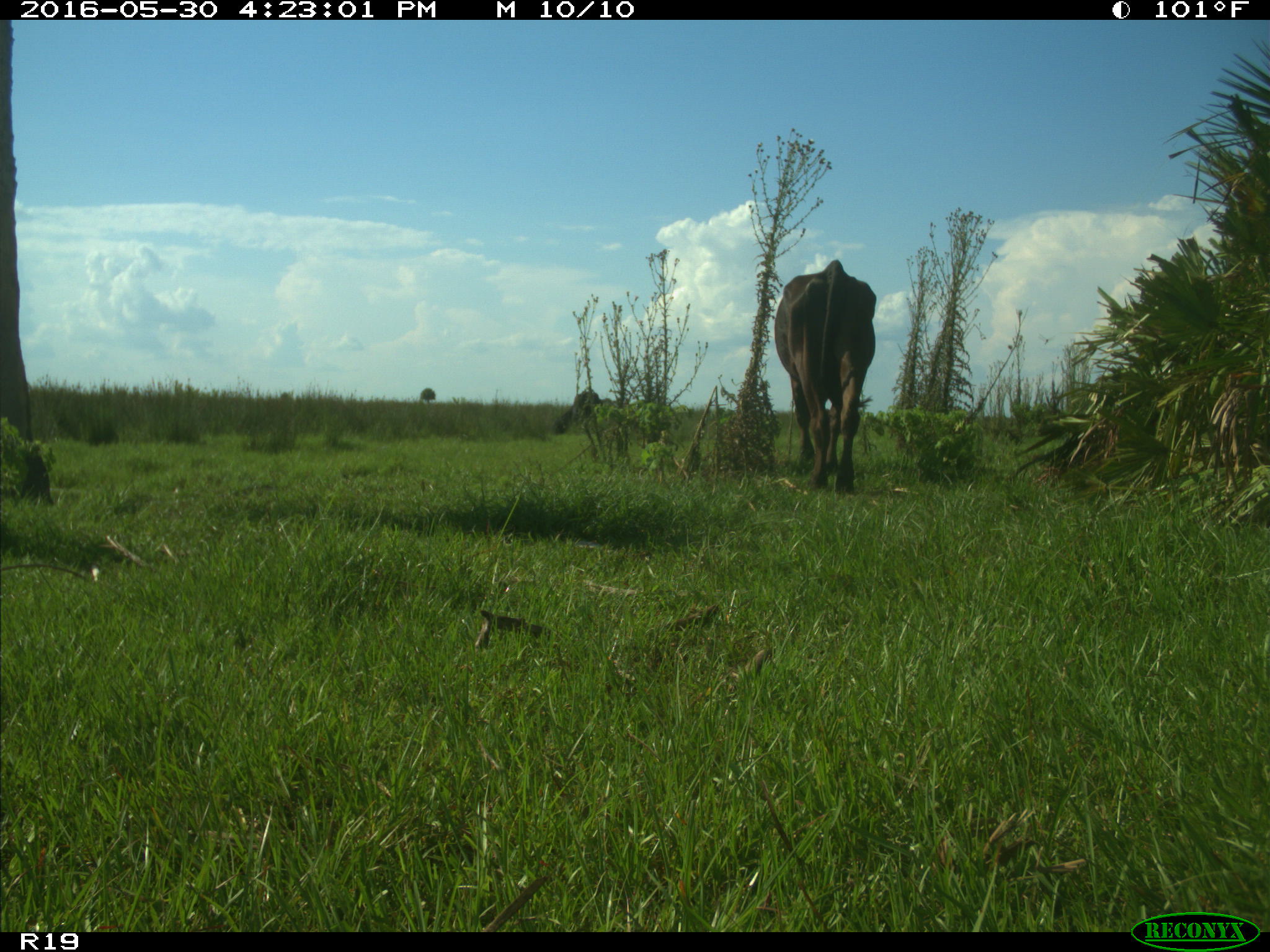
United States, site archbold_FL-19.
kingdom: Animalia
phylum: Chordata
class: Mammalia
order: Artiodactyla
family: Bovidae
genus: Bos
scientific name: Bos taurus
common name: domestic cow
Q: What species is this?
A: Bos taurus (domestic cow).